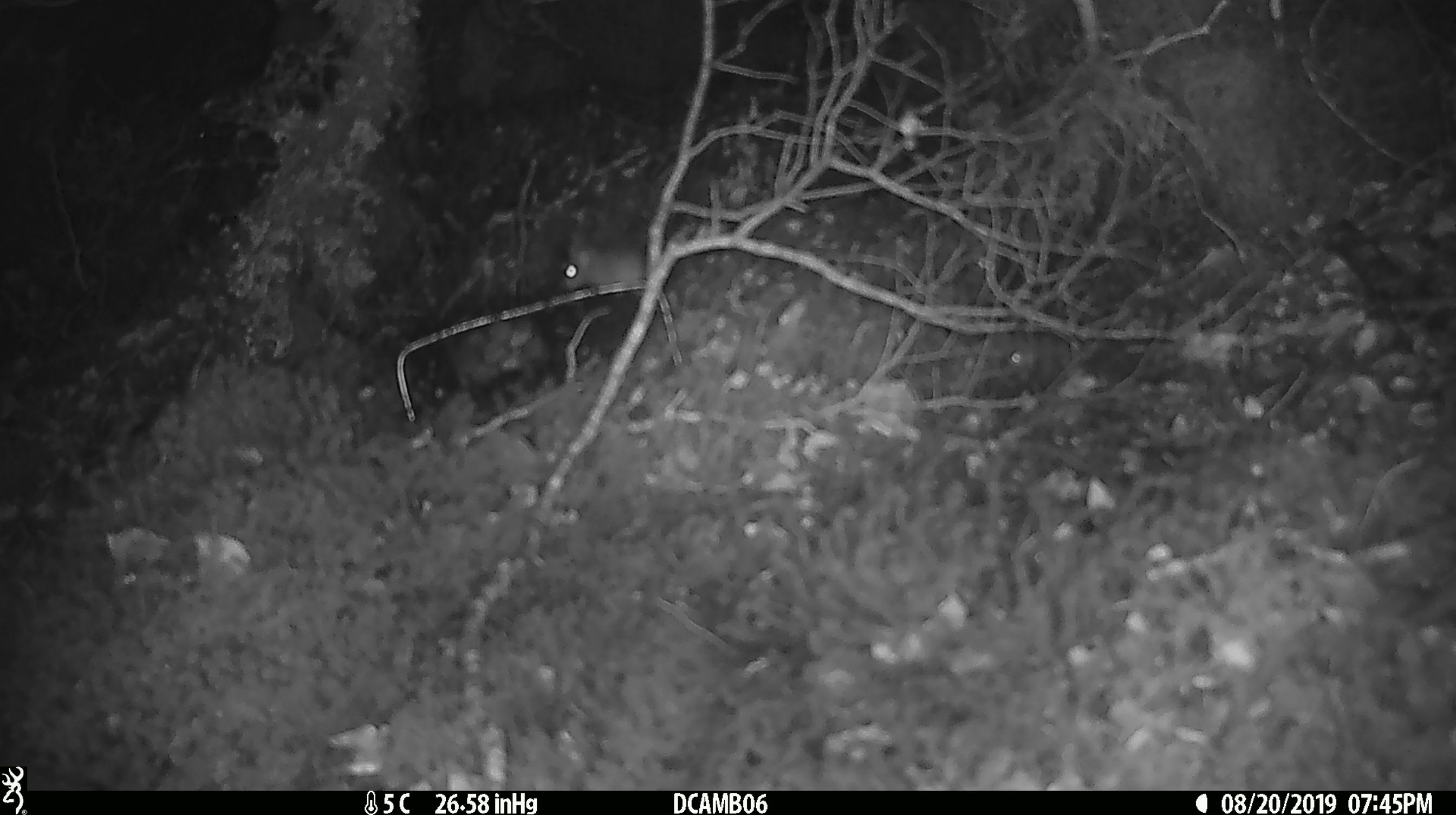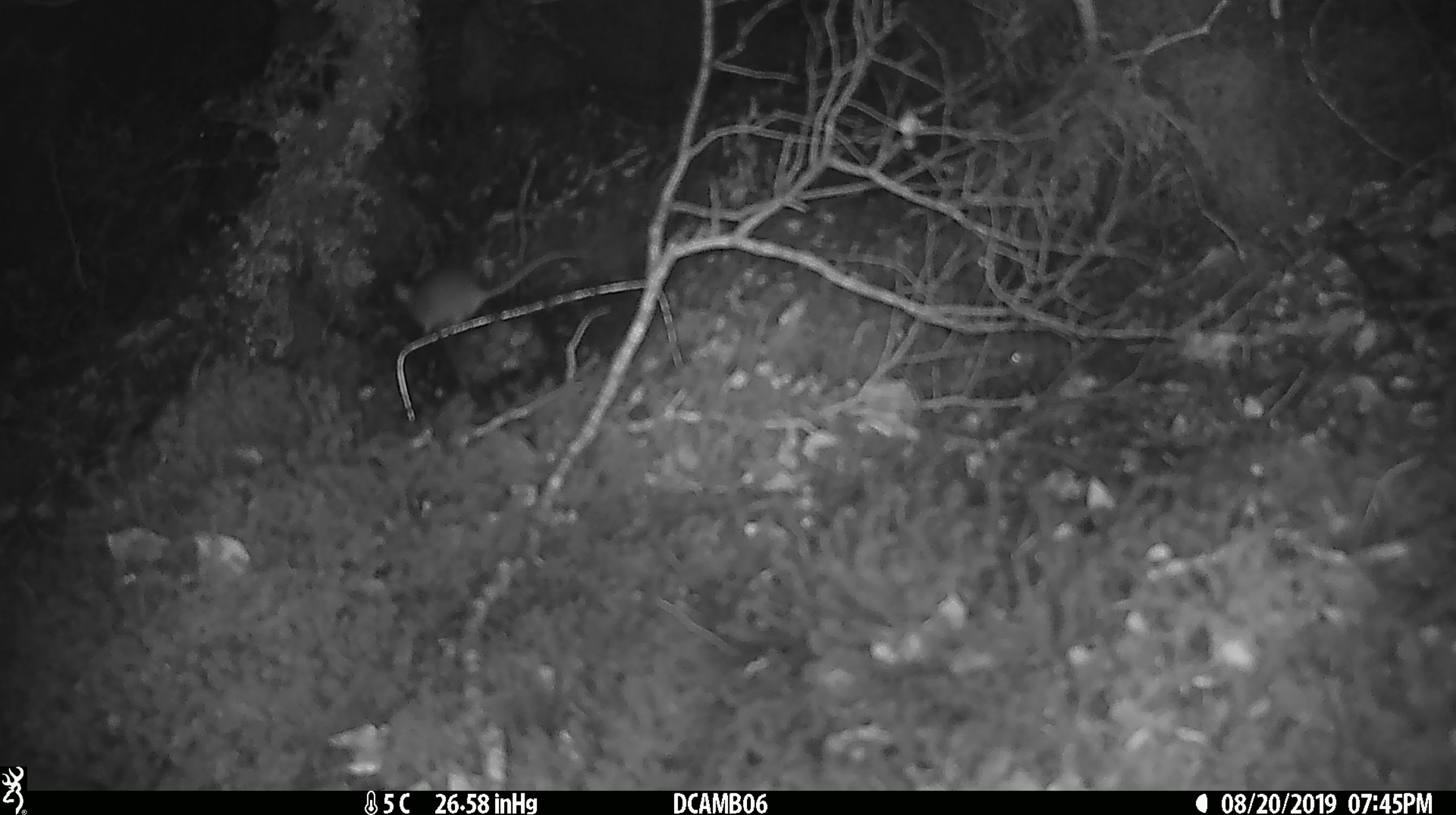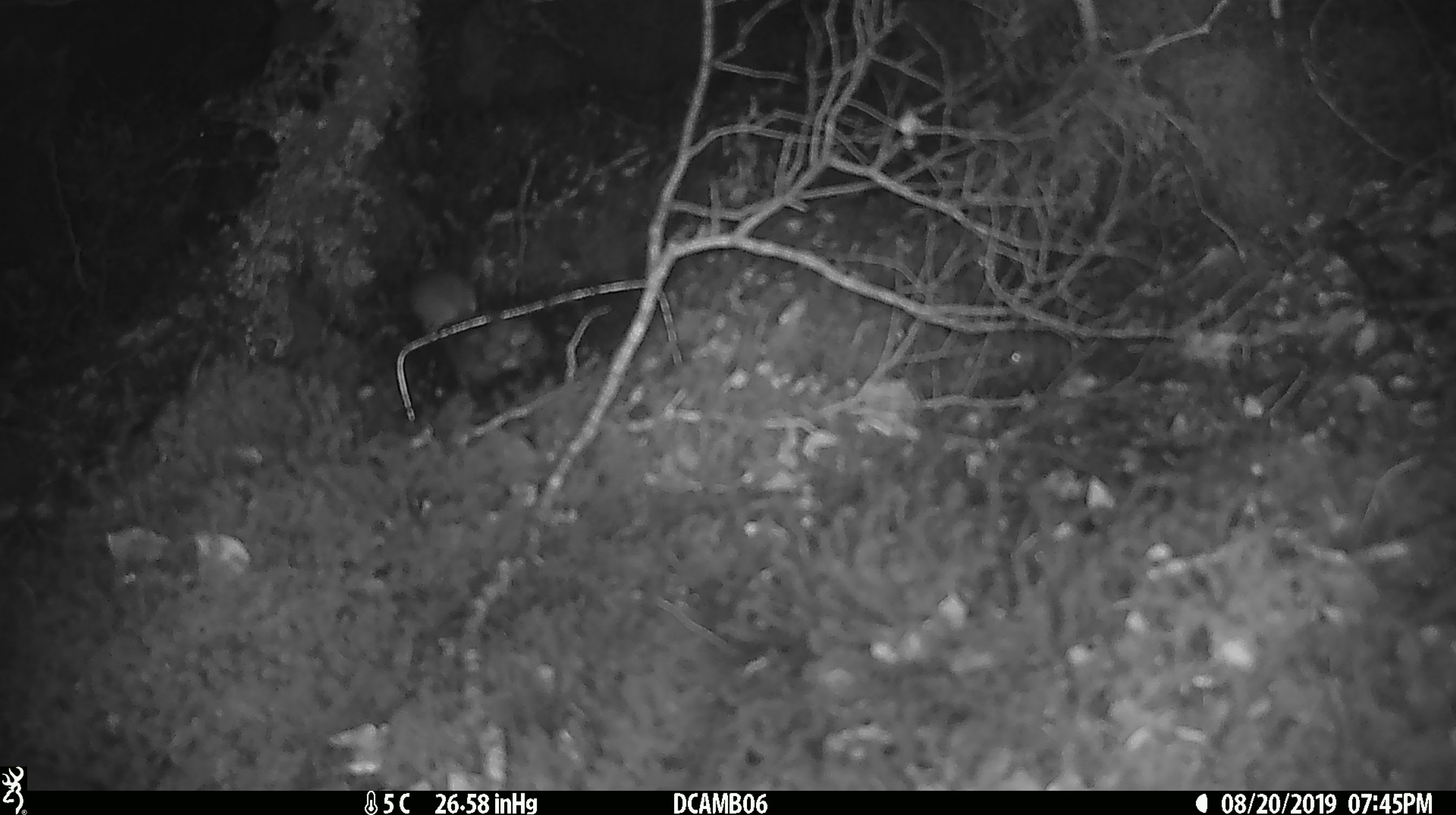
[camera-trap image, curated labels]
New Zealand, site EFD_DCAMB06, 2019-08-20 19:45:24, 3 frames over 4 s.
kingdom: Animalia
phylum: Chordata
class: Mammalia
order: Rodentia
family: Muridae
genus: Mus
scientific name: Mus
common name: mouse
Mouse (Mus).